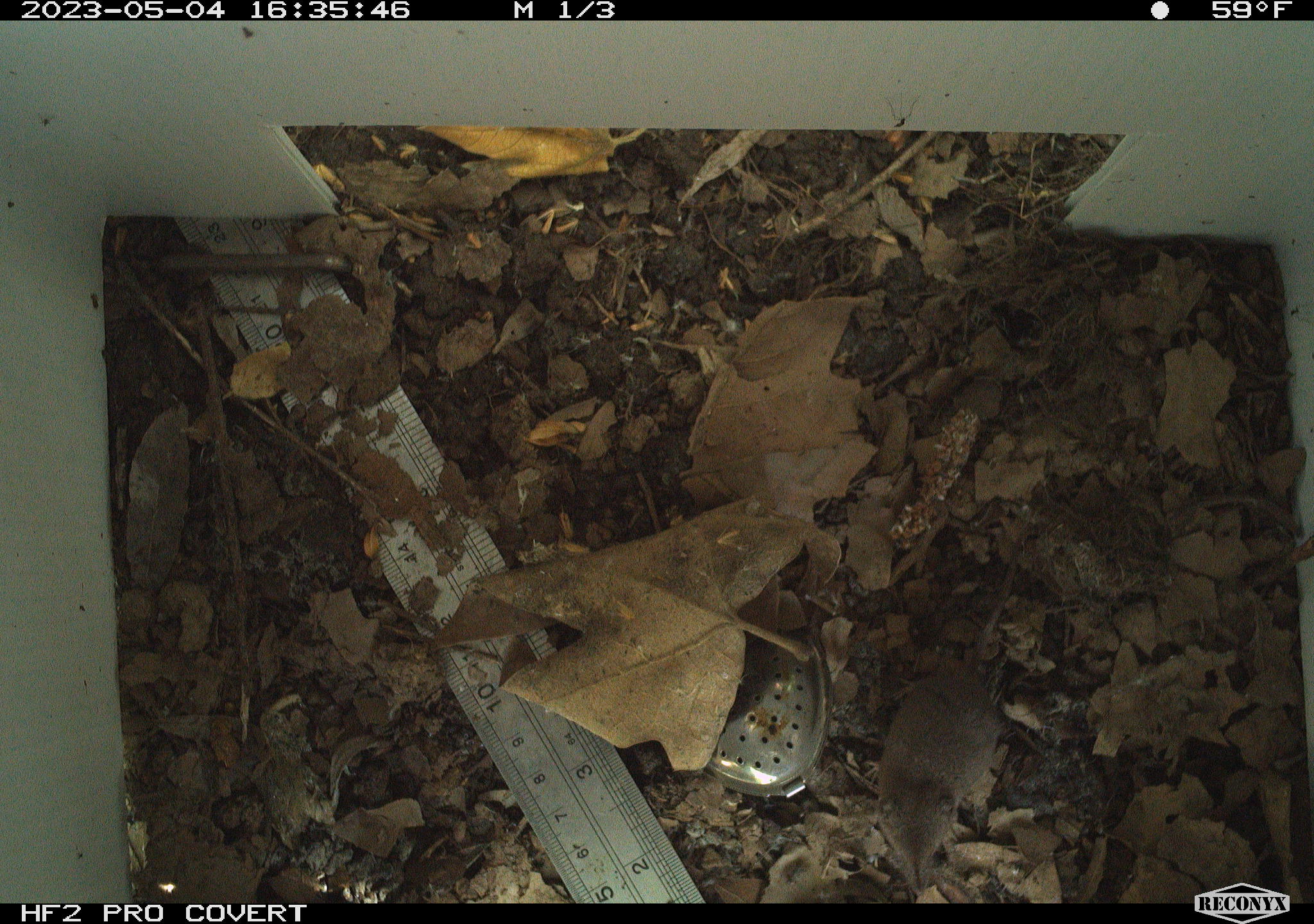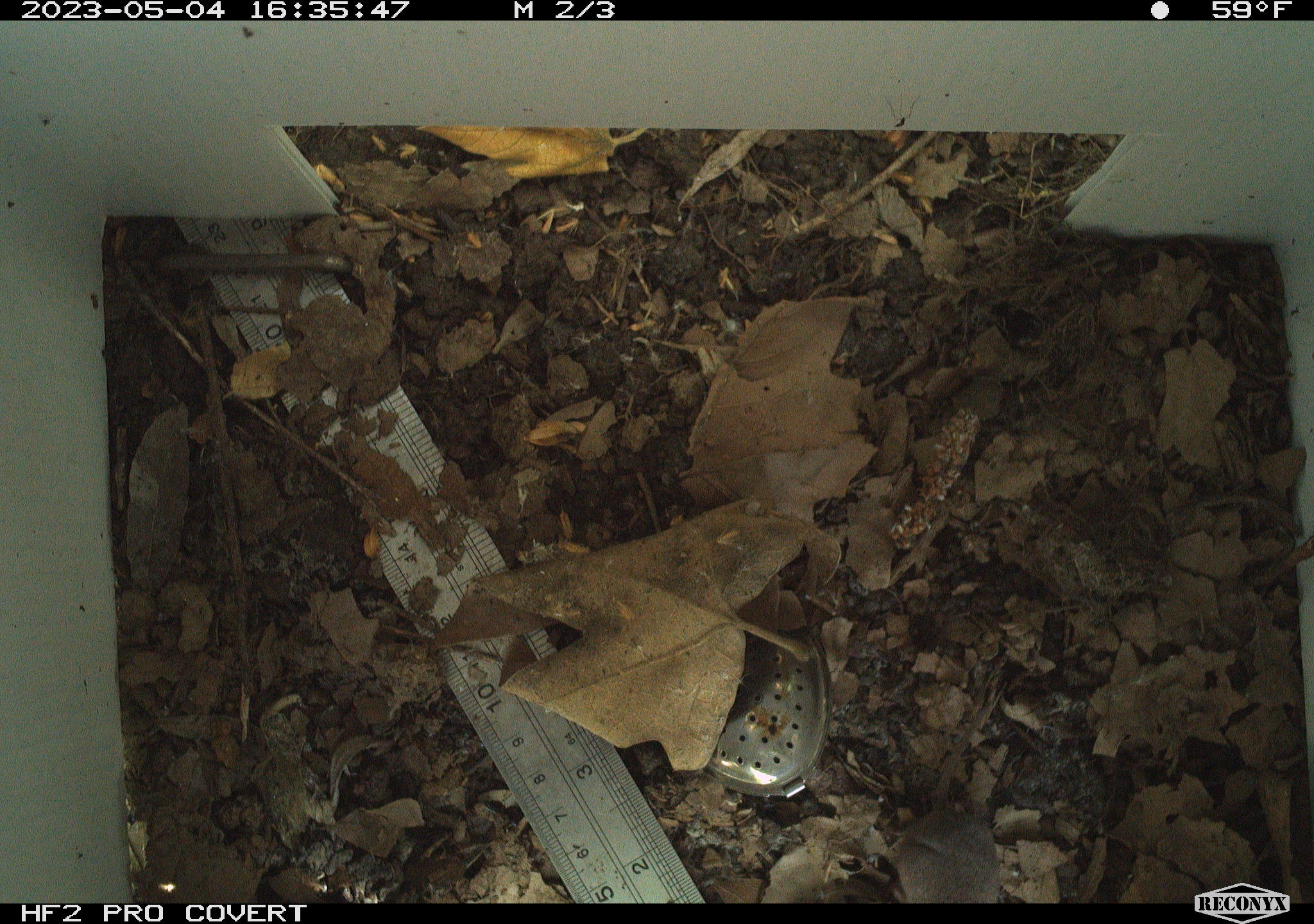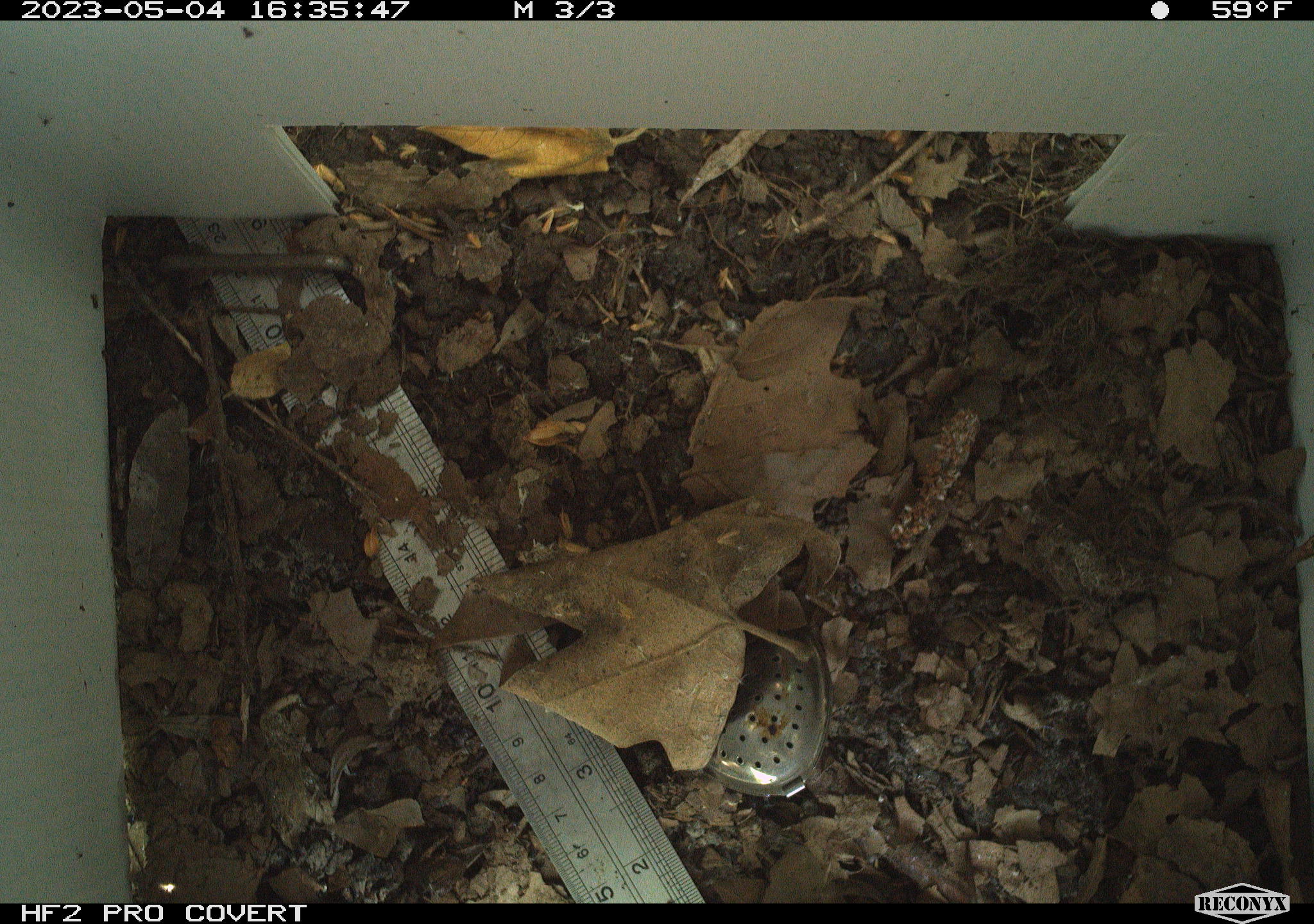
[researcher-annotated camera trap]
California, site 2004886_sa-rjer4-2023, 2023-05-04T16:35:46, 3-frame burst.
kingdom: Animalia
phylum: Chordata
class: Mammalia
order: Eulipotyphla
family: Soricidae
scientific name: Soricidae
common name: shrews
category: soricidae family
Soricidae family (shrews) (Soricidae).